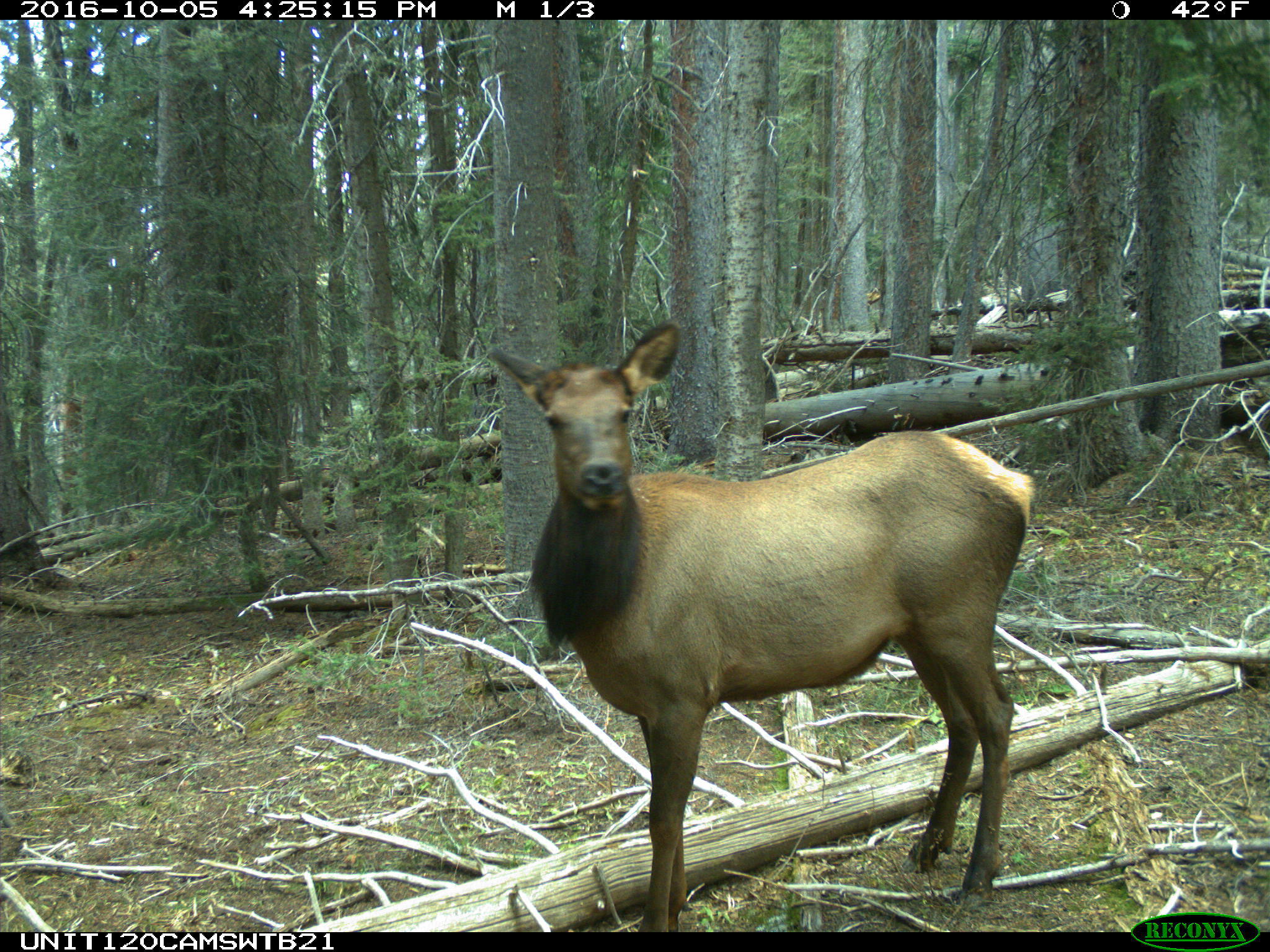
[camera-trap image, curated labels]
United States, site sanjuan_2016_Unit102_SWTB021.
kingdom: Animalia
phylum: Chordata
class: Mammalia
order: Artiodactyla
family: Cervidae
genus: Cervus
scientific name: Cervus elaphus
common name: red deer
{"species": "Cervus elaphus (red deer)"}